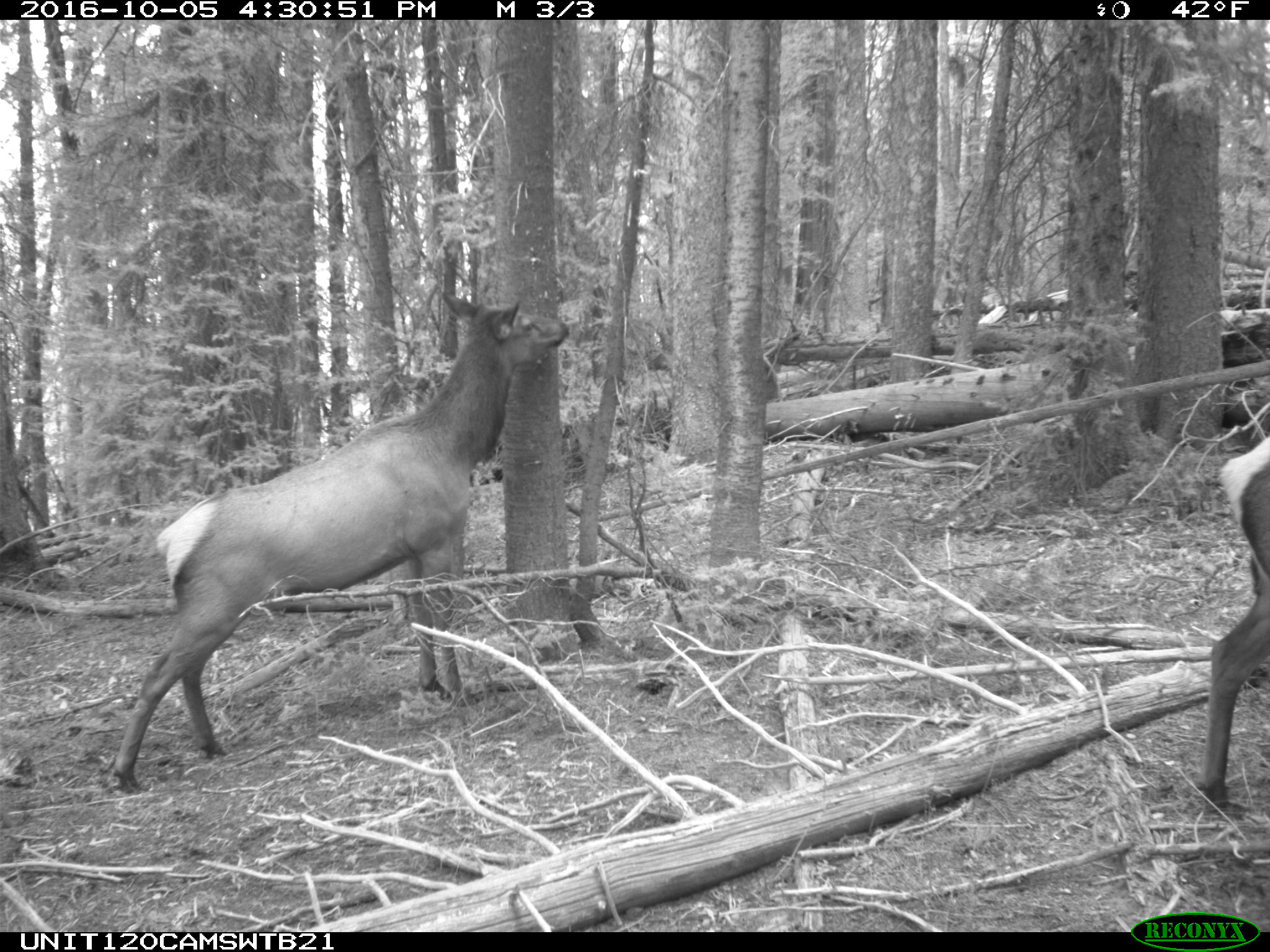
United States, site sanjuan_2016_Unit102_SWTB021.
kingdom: Animalia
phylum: Chordata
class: Mammalia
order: Artiodactyla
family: Cervidae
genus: Cervus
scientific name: Cervus elaphus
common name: red deer